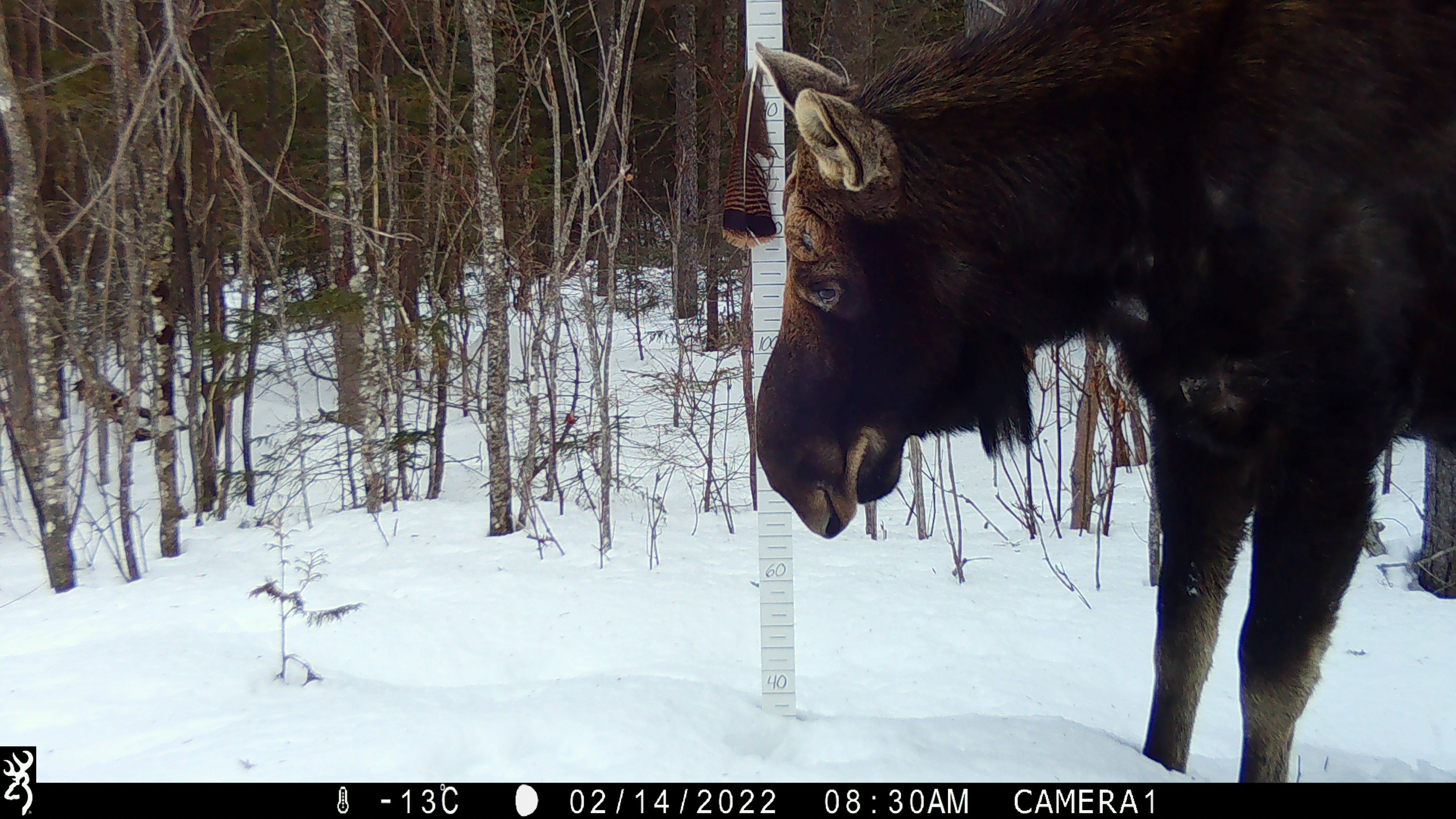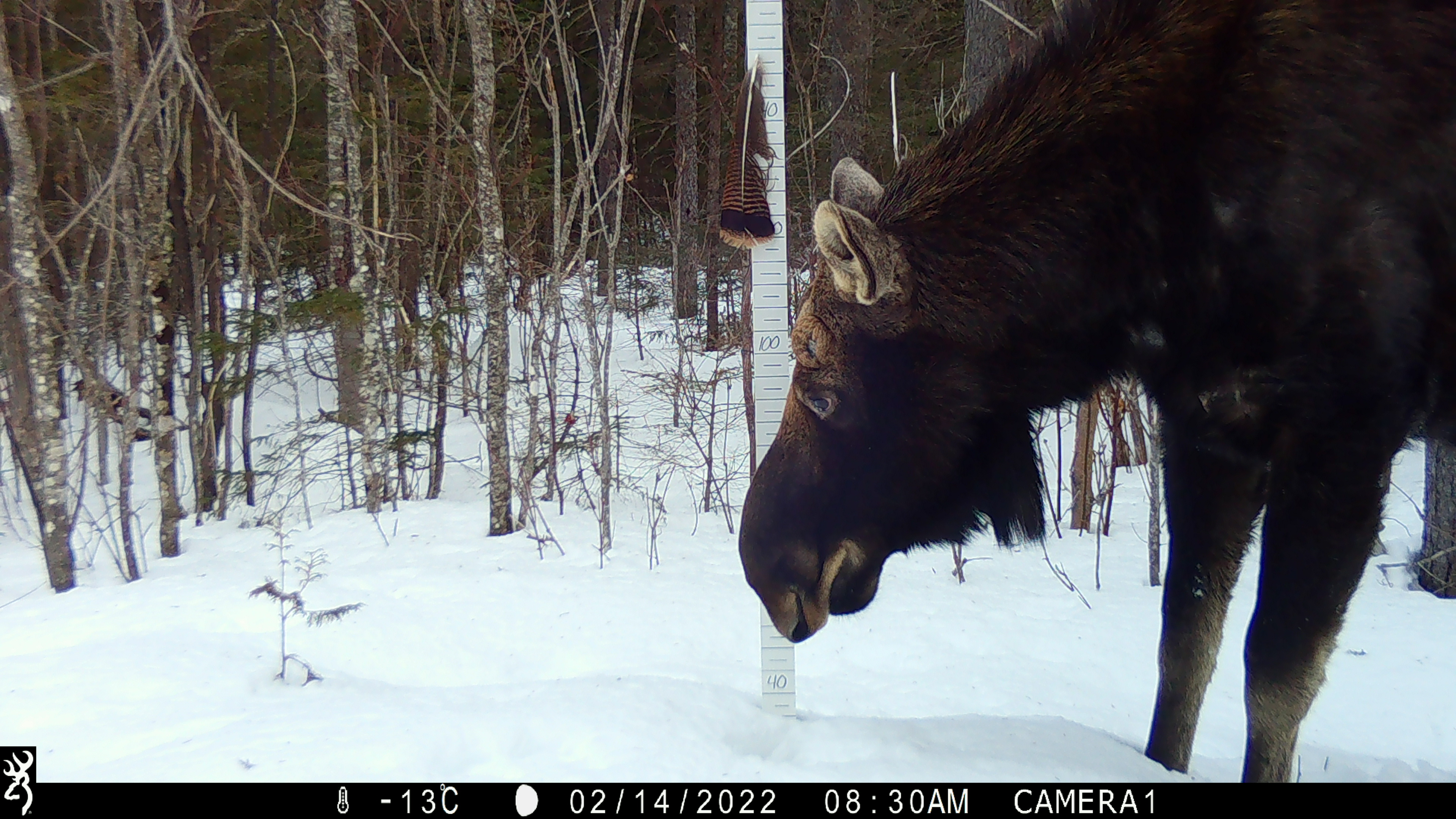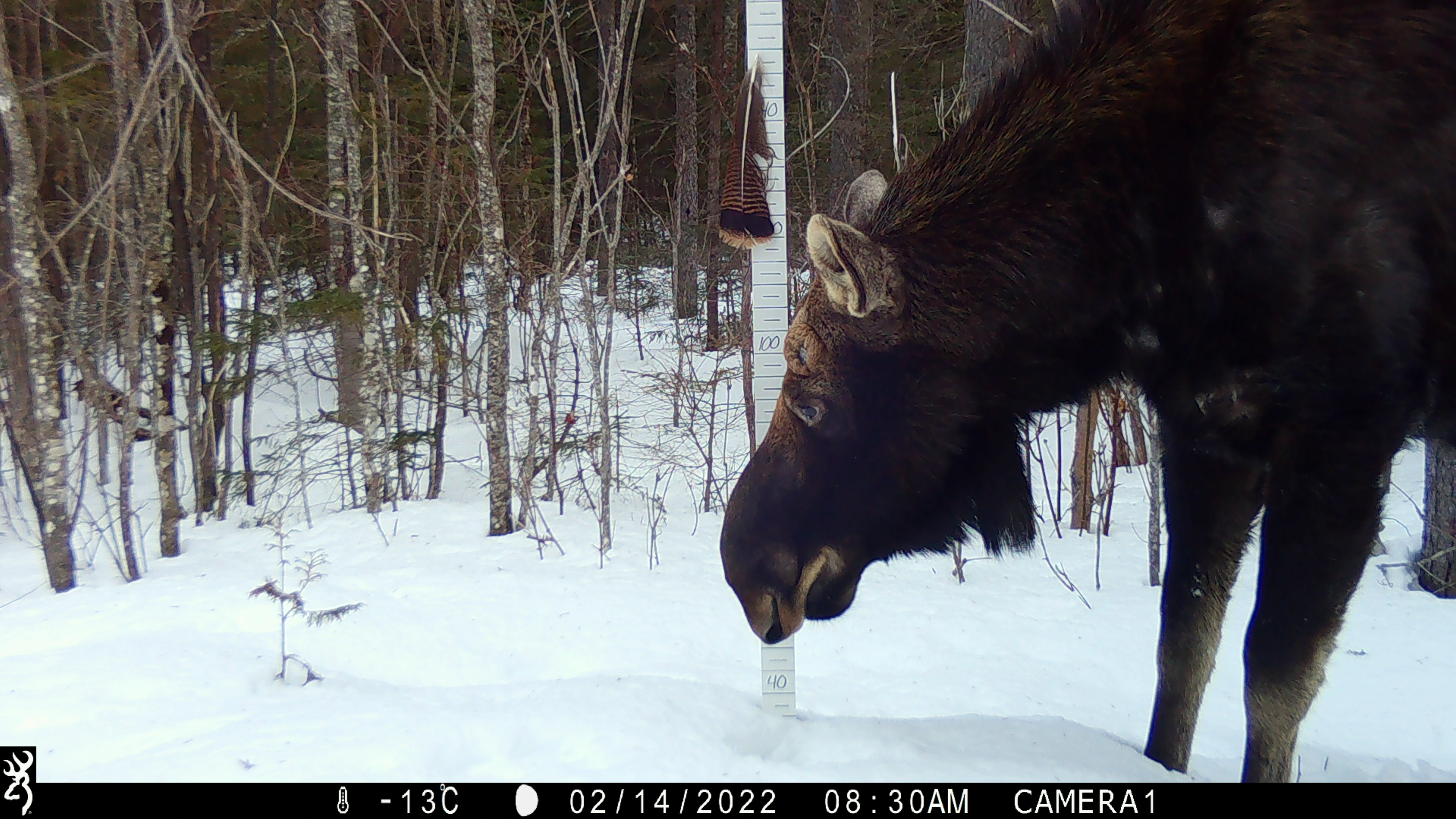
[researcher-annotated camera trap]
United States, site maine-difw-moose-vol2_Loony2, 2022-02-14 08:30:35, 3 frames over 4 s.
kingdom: Animalia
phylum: Chordata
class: Mammalia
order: Artiodactyla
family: Cervidae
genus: Alces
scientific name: Alces alces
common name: moose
Moose (Alces alces).